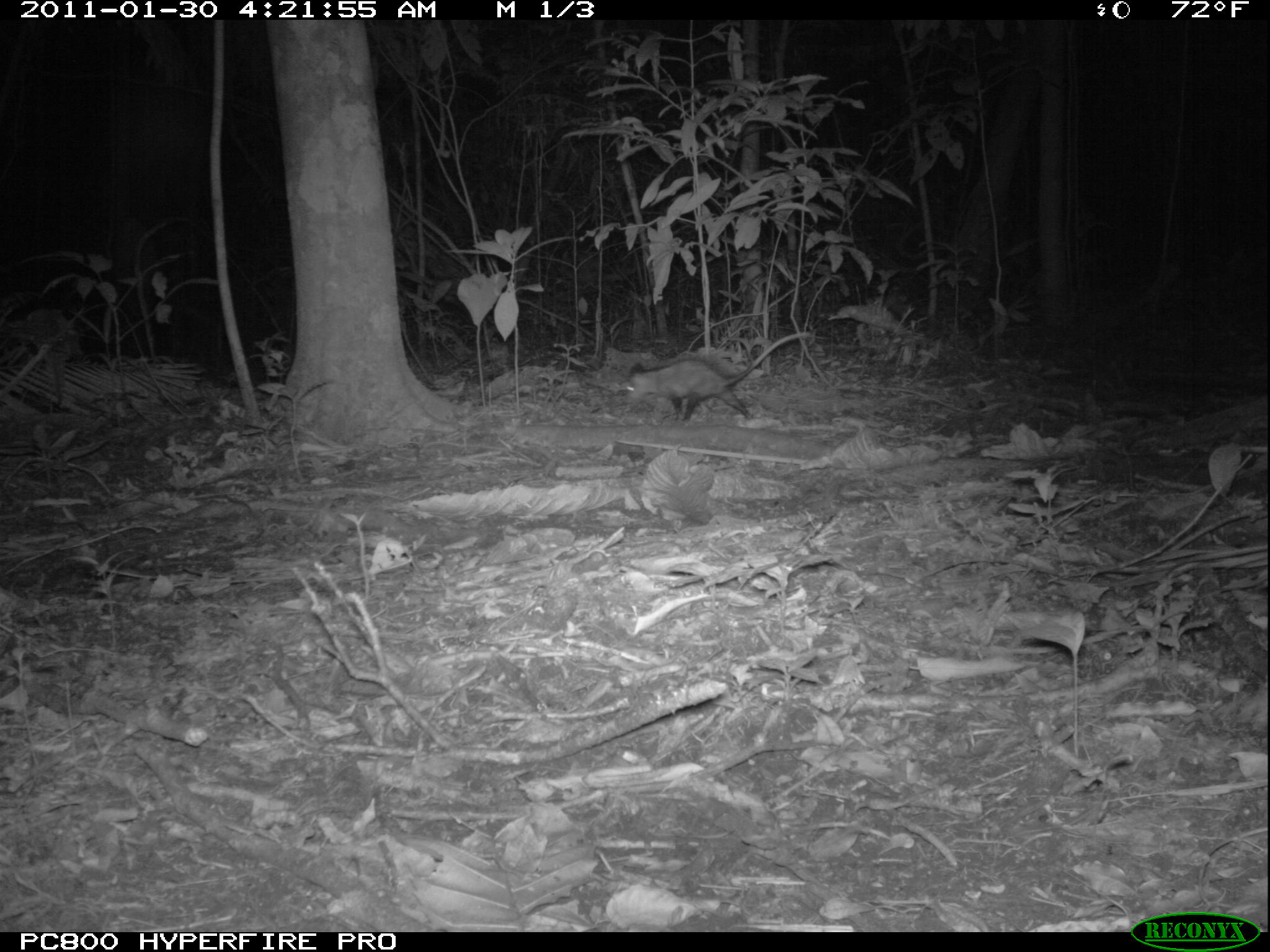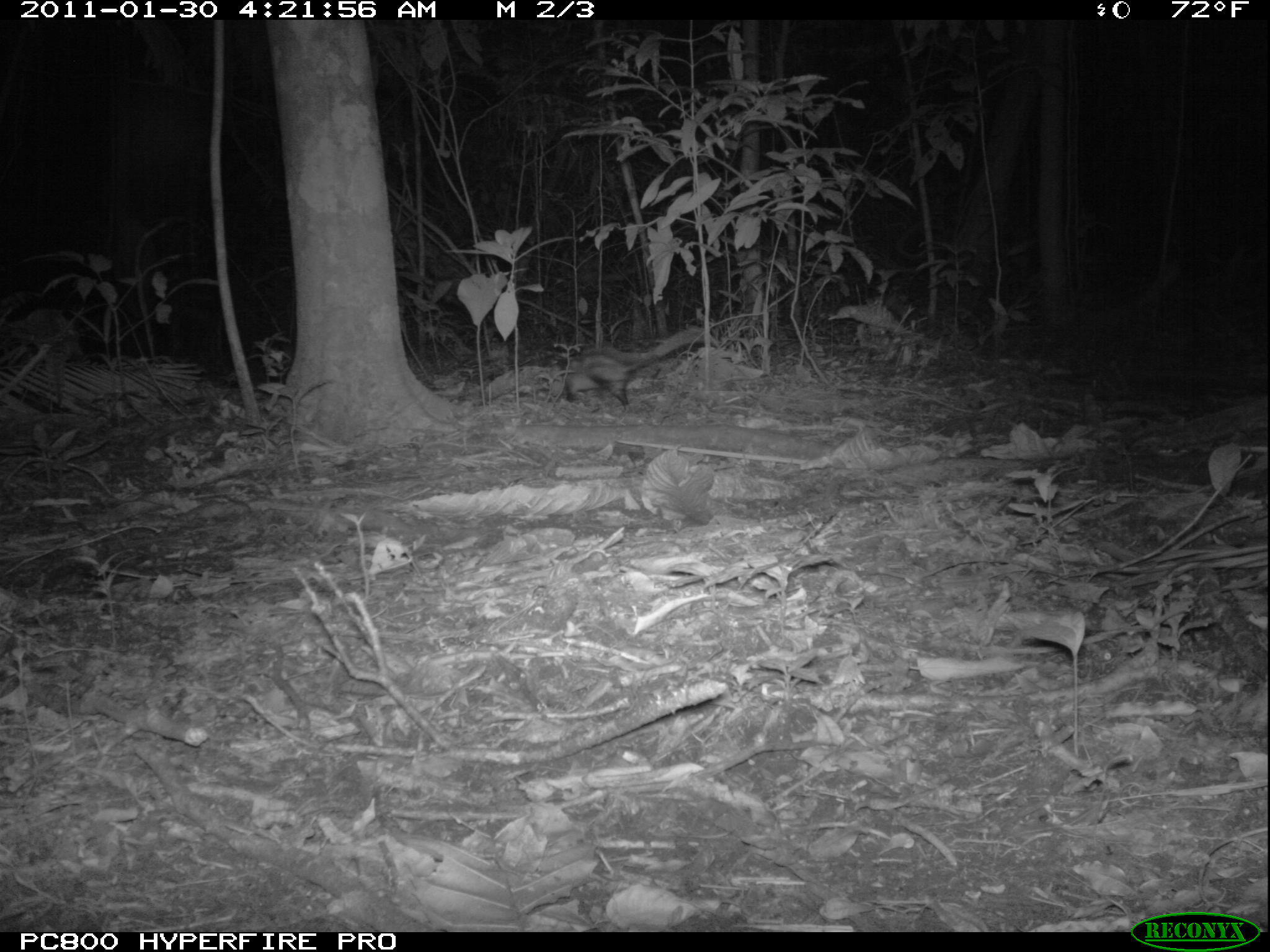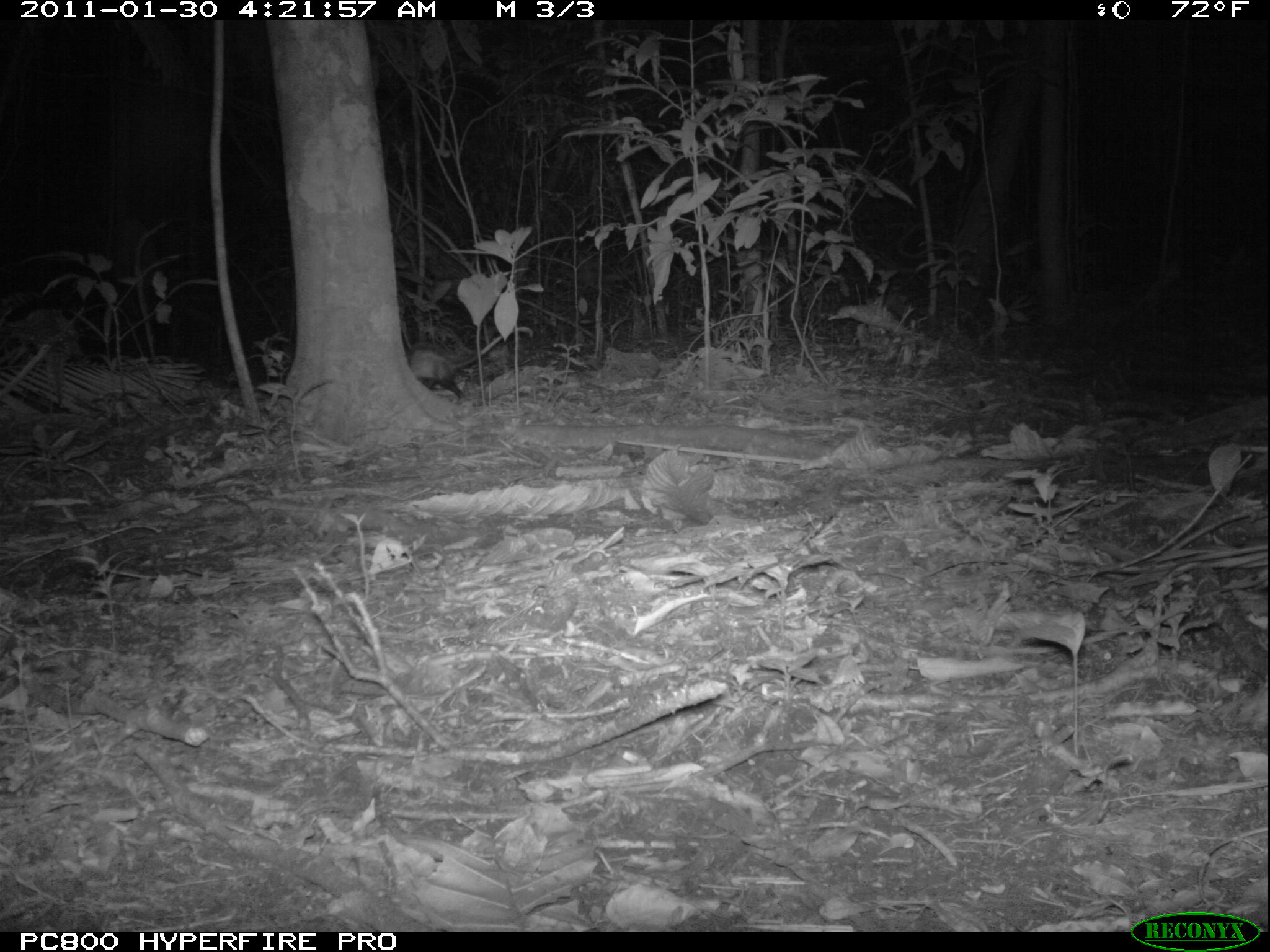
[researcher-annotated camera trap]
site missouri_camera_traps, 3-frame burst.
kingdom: Animalia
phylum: Chordata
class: Mammalia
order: Didelphimorphia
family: Didelphidae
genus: Didelphis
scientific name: Didelphis marsupialis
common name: common opossum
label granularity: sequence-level